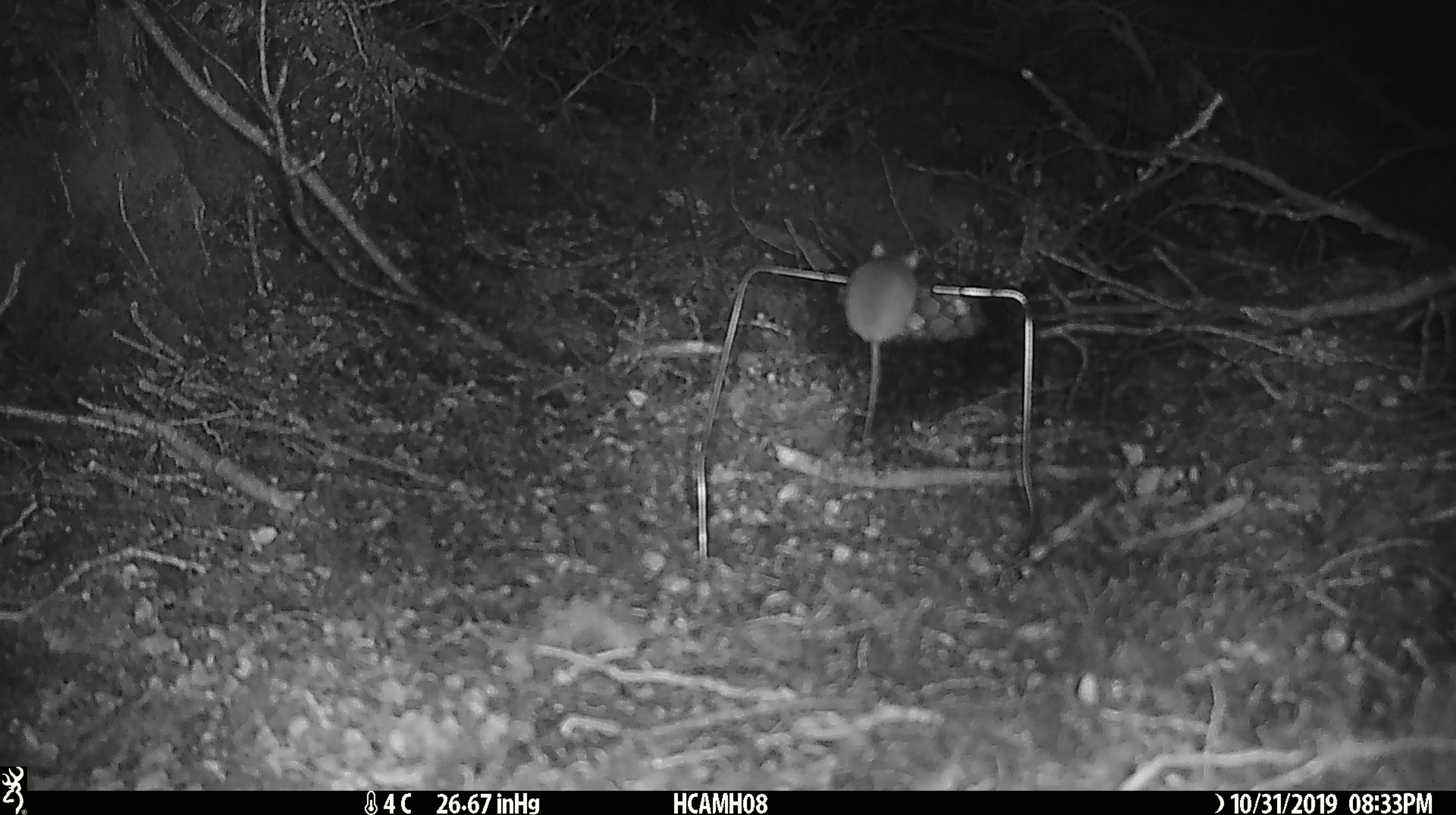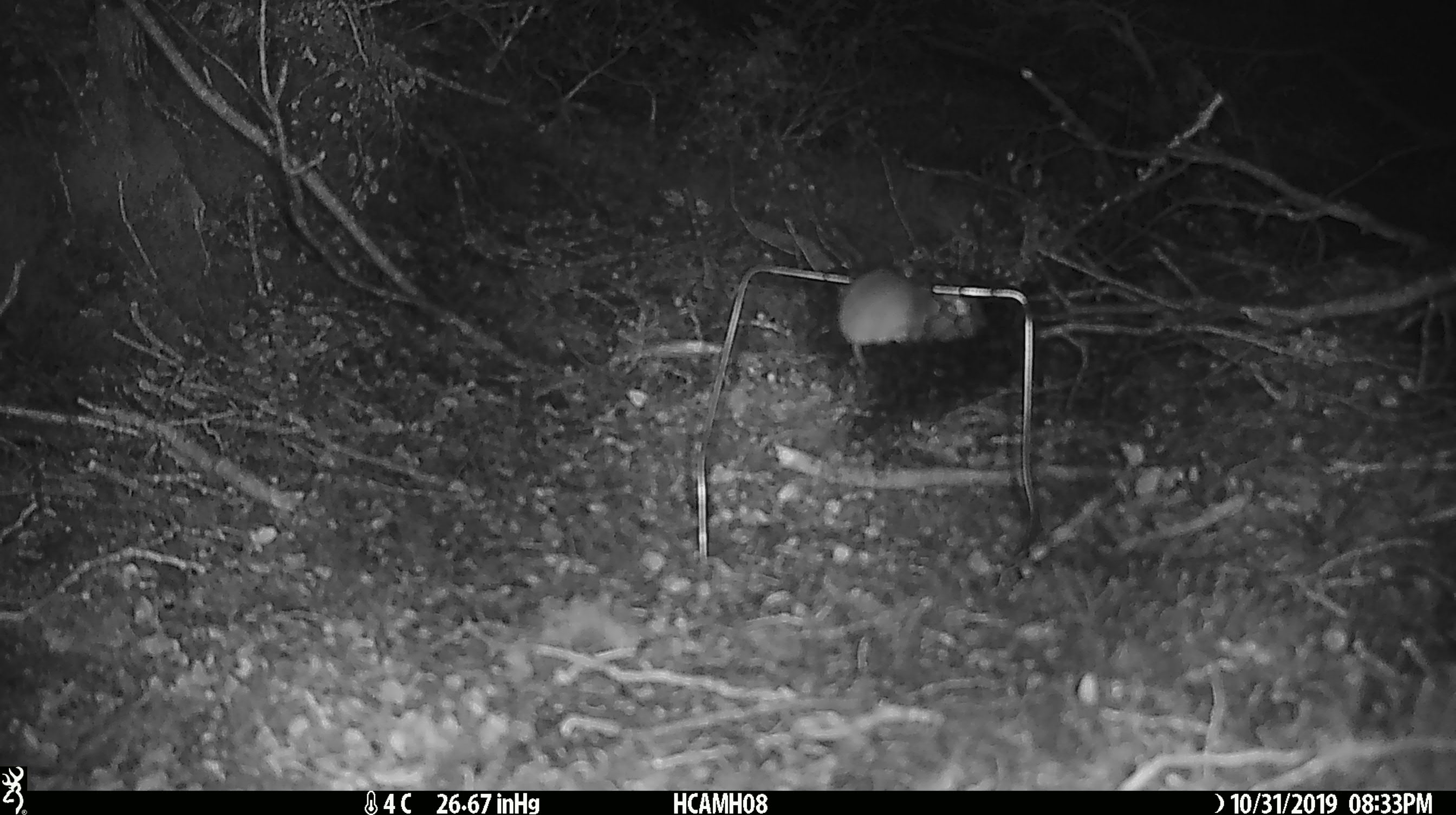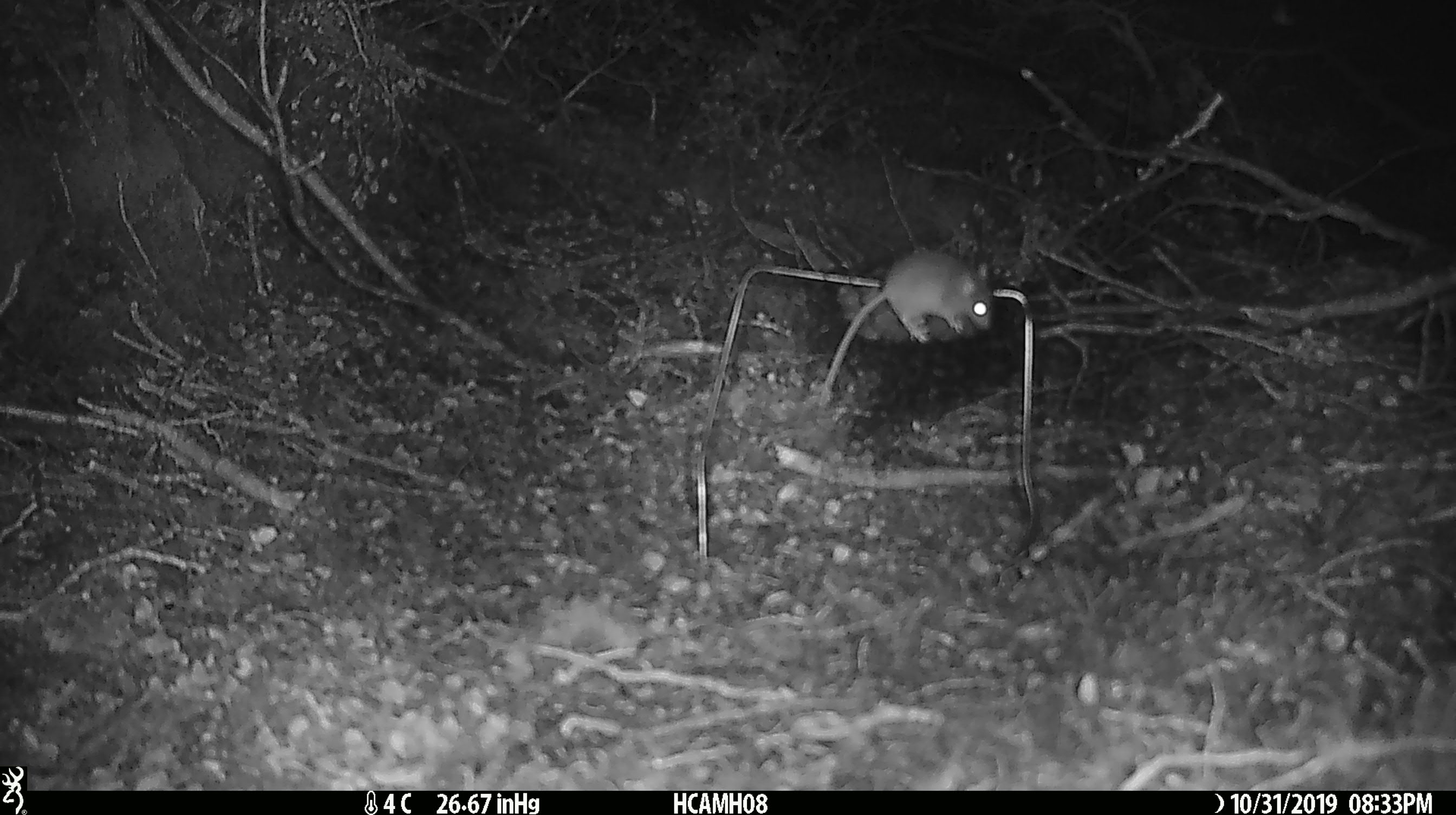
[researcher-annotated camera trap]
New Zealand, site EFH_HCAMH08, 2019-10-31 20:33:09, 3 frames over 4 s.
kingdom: Animalia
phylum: Chordata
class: Mammalia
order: Rodentia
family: Muridae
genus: Mus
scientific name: Mus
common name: mouse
Mouse (Mus).